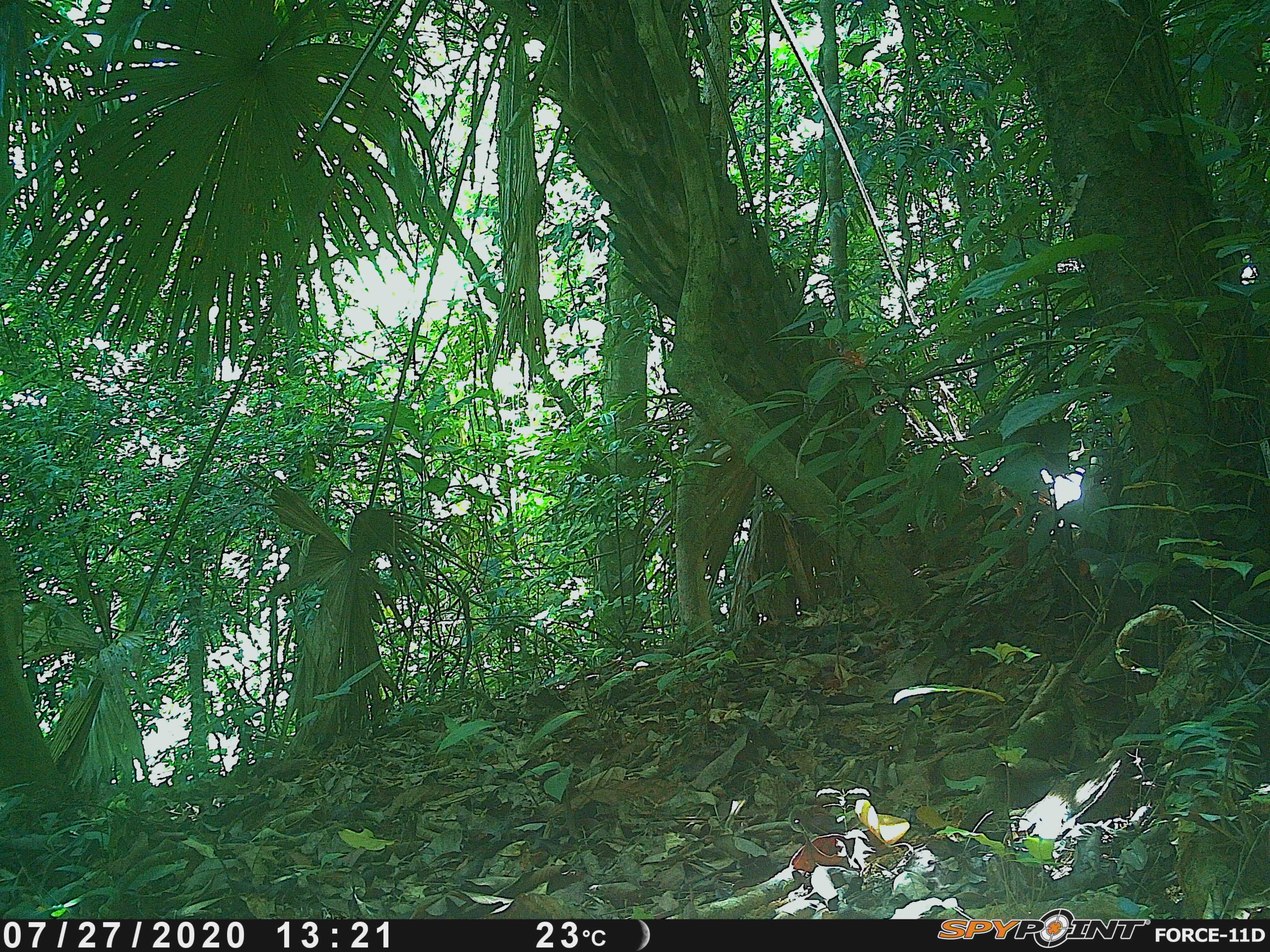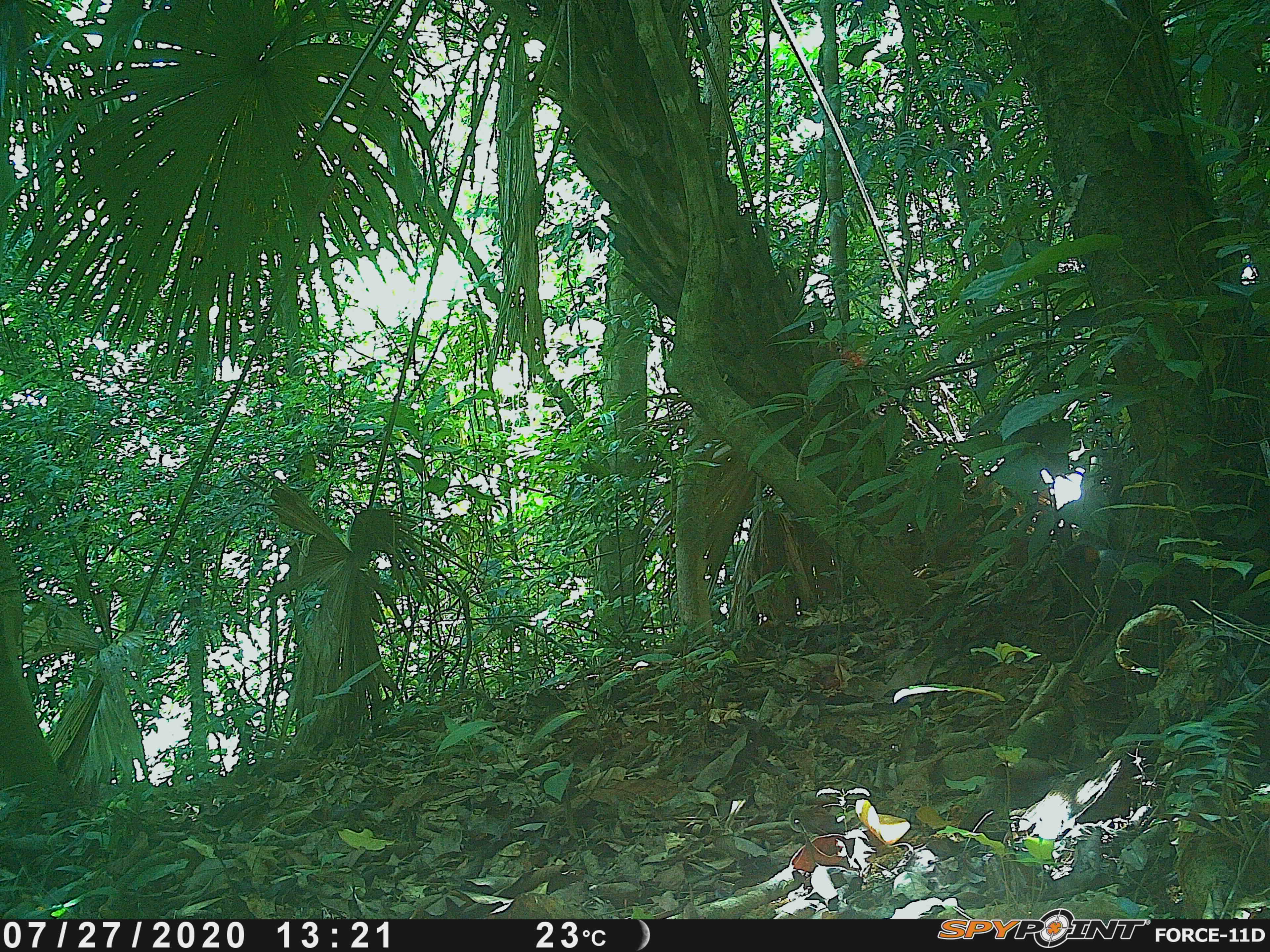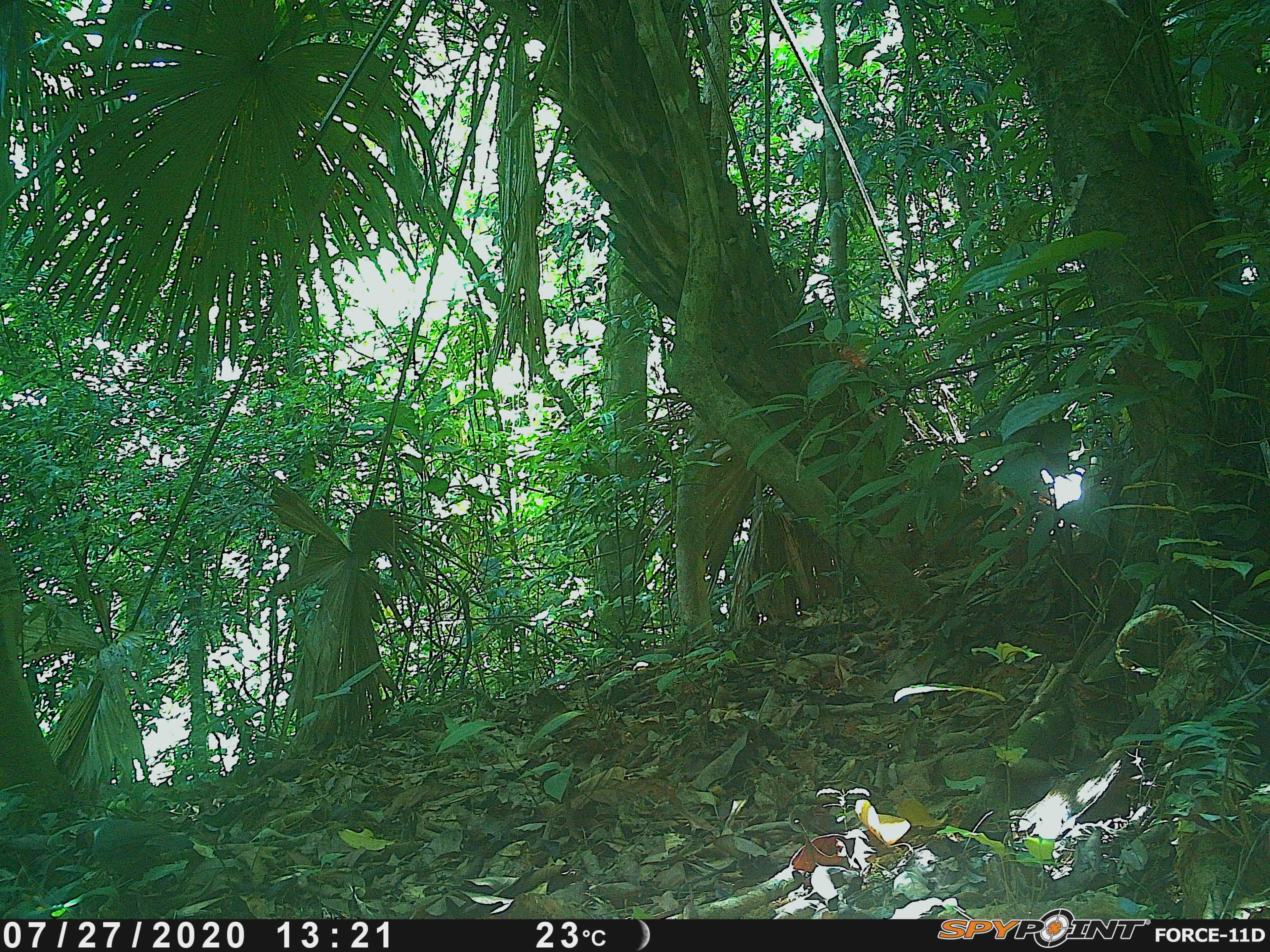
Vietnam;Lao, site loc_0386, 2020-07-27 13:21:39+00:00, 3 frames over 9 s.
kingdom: Animalia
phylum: Chordata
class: Aves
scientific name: Aves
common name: bird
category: unidentified bird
Unidentified bird (bird) (Aves). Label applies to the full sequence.